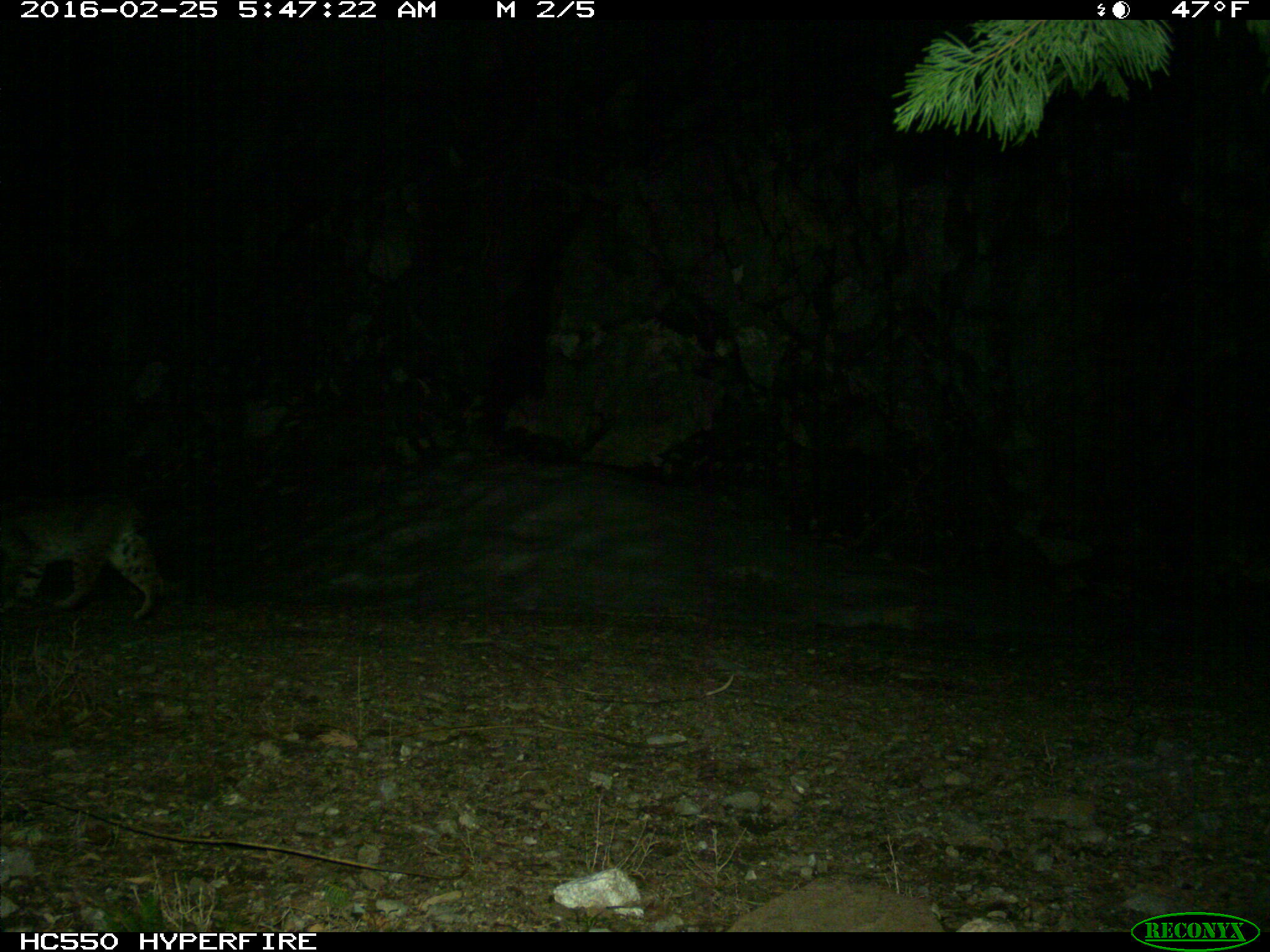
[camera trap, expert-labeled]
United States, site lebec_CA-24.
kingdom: Animalia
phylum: Chordata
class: Mammalia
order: Carnivora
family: Felidae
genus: Lynx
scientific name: Lynx rufus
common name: bobcat